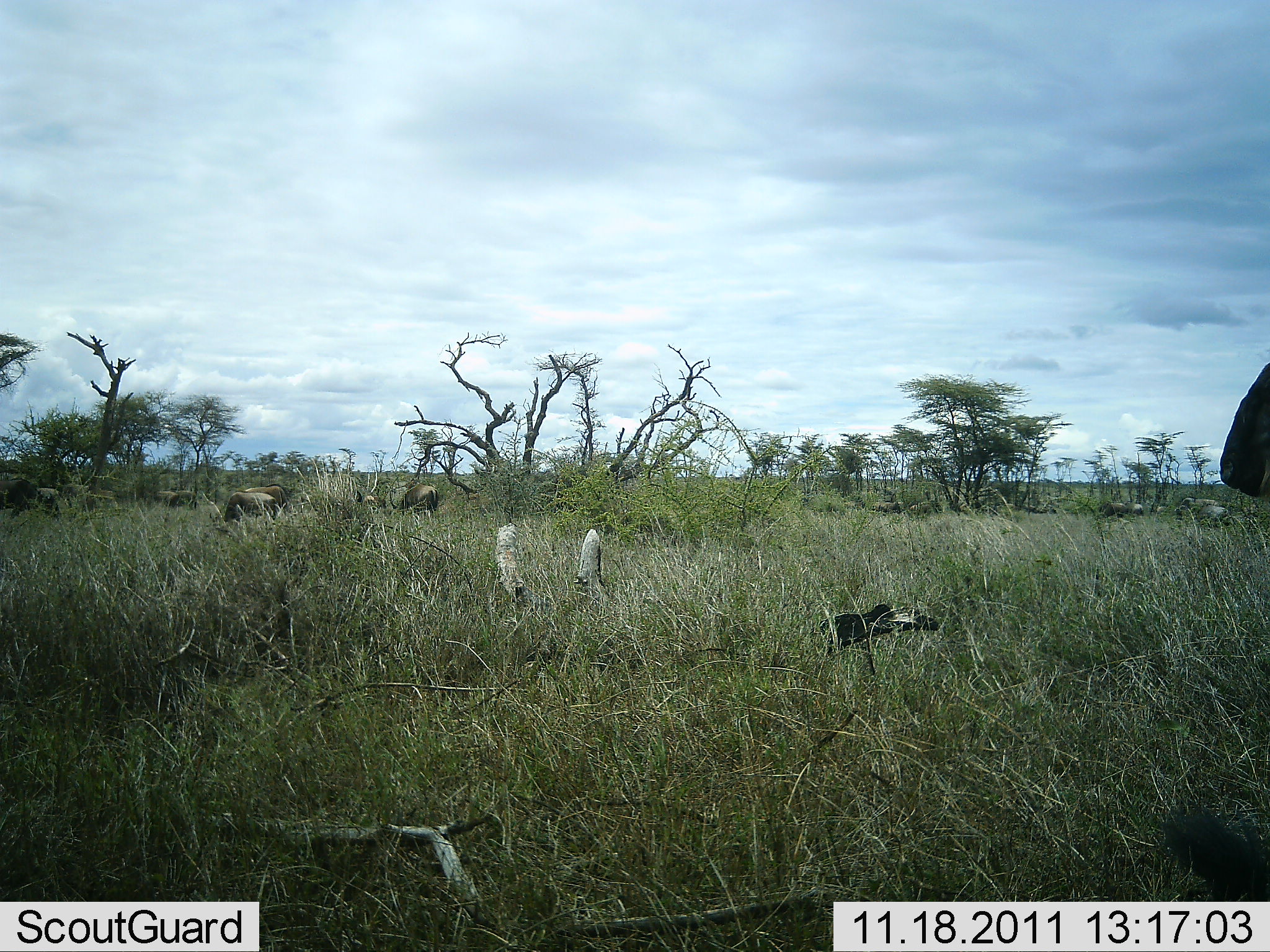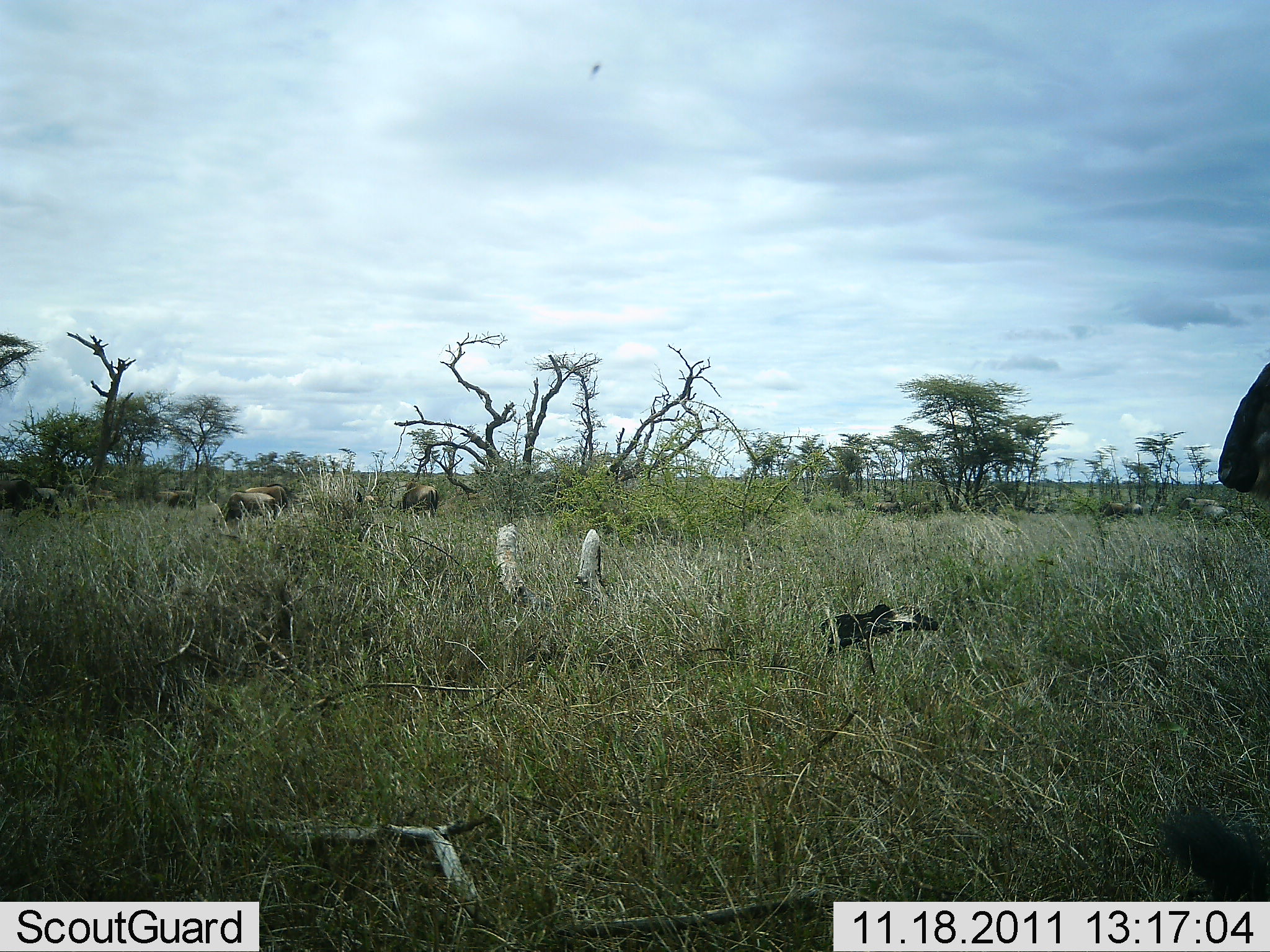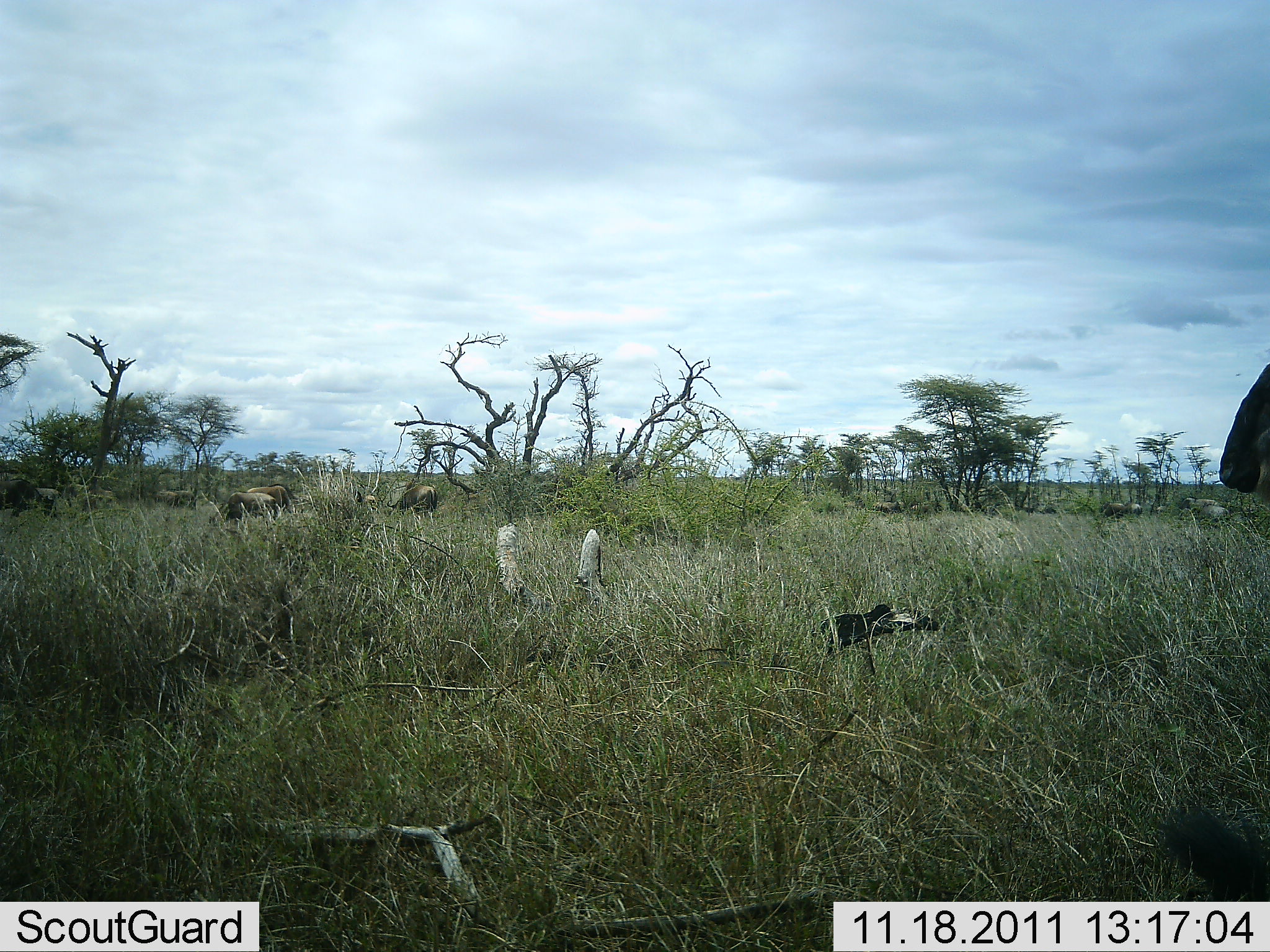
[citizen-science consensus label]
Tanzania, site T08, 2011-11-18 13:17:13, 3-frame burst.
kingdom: Animalia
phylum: Chordata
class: Mammalia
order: Artiodactyla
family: Bovidae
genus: Connochaetes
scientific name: Connochaetes taurinus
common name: blue wildebeest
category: wildebeest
Wildebeest (blue wildebeest) (Connochaetes taurinus), count 11-50. Behavior (volunteer vote fractions): standing 55%, resting 0%, moving 0%, interacting 0%. Young present (vote fraction): 0%. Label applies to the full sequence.